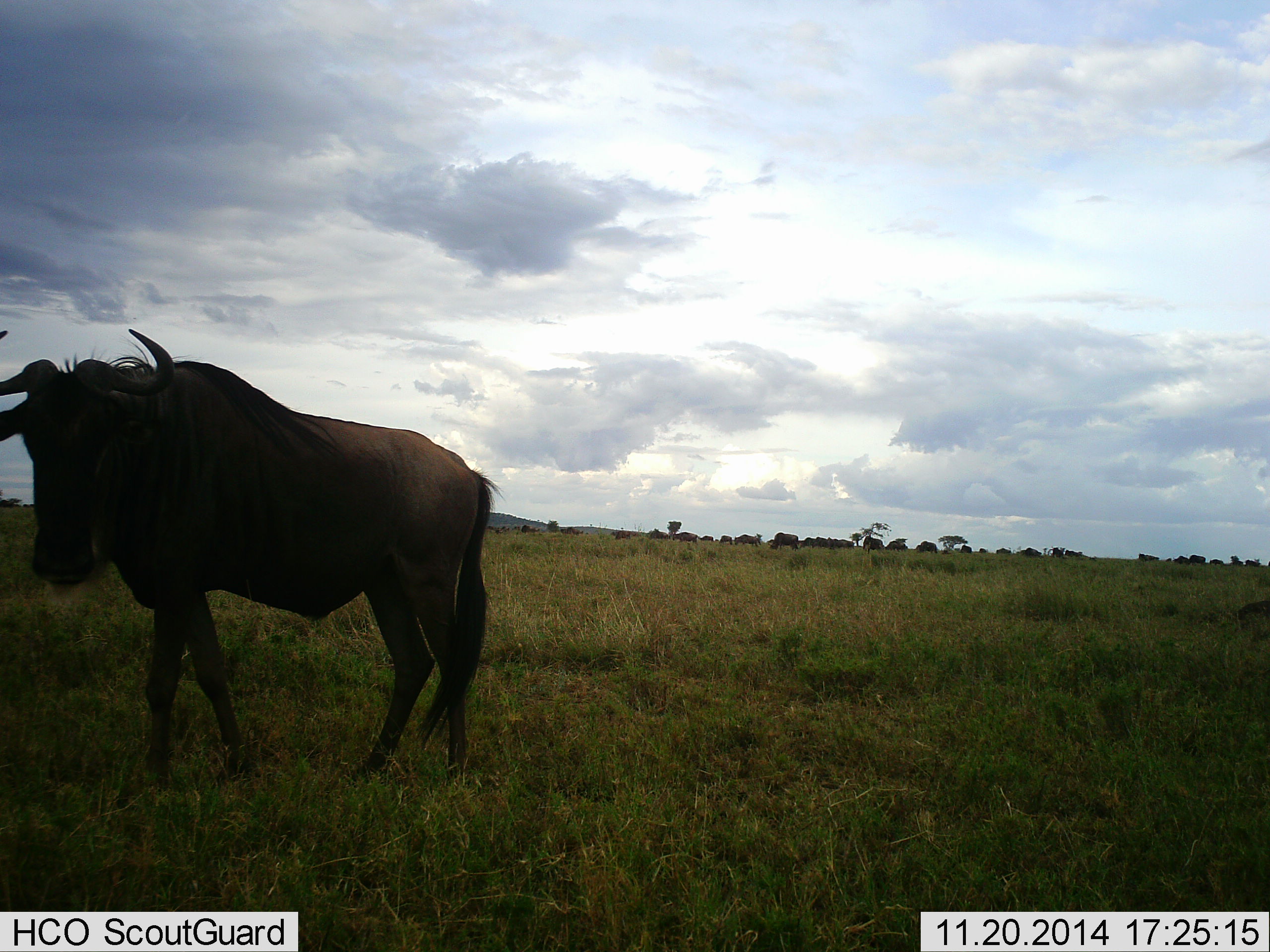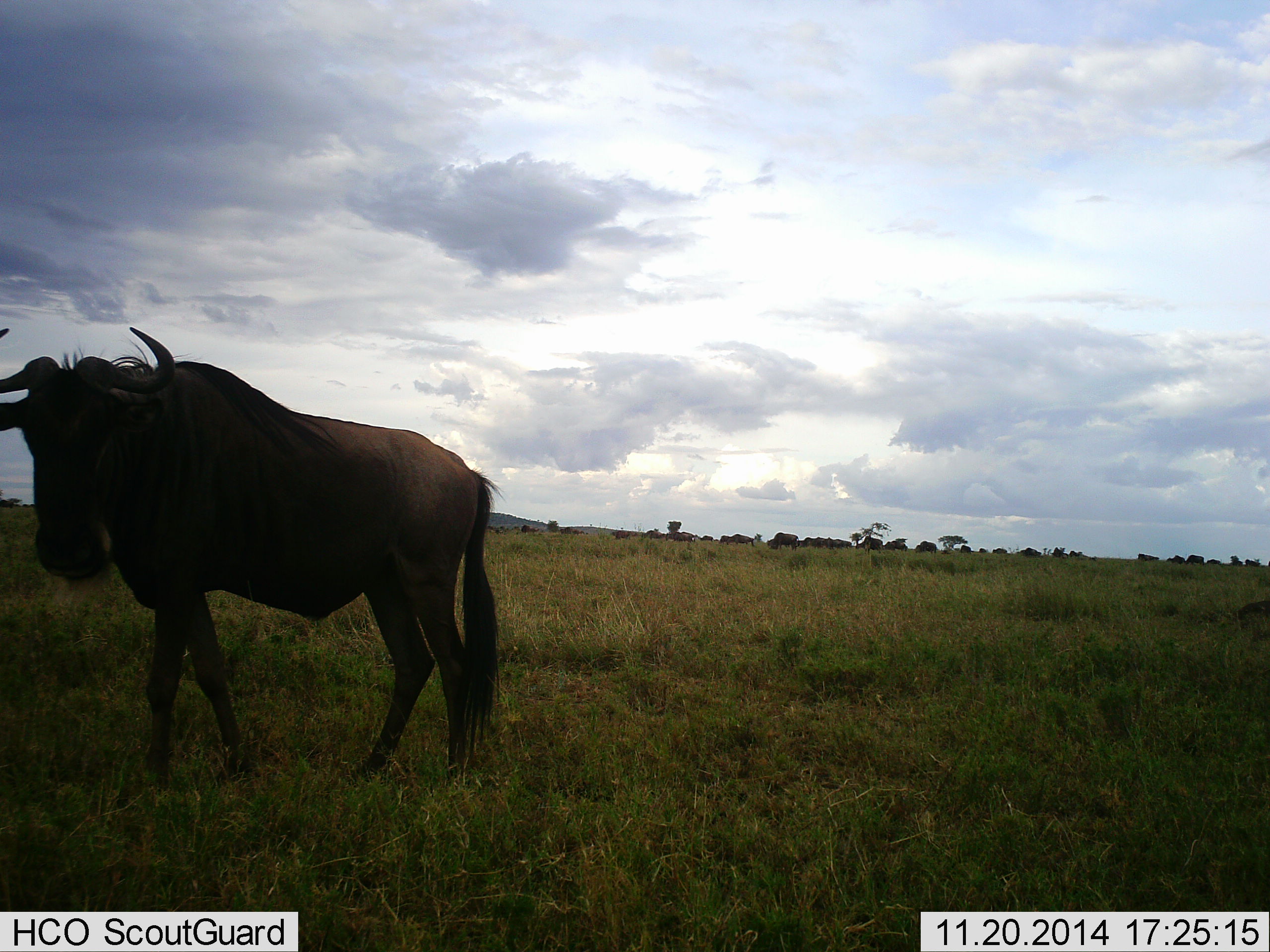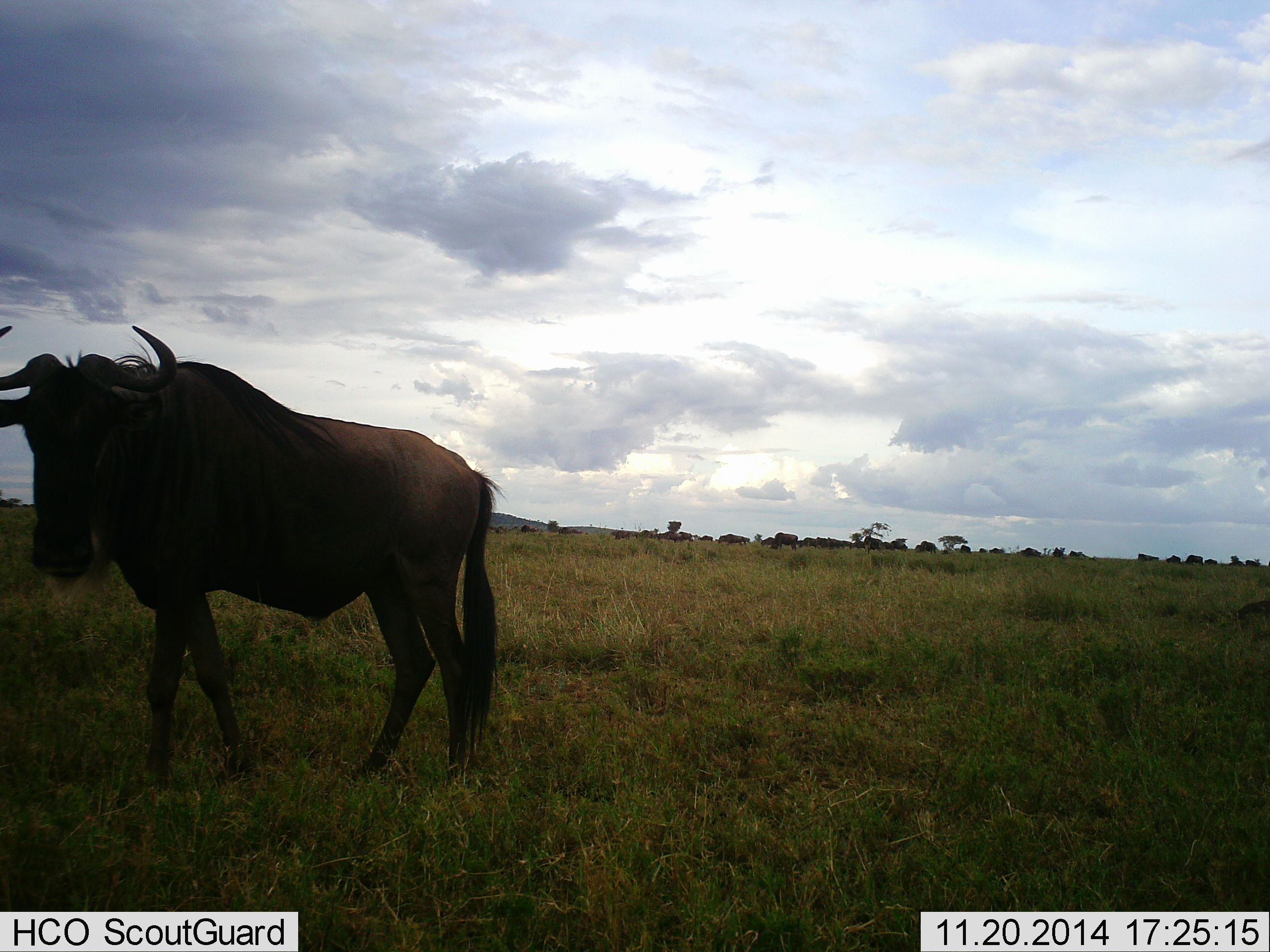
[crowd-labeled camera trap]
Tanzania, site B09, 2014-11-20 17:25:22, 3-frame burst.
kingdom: Animalia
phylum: Chordata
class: Mammalia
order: Artiodactyla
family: Bovidae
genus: Connochaetes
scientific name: Connochaetes taurinus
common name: blue wildebeest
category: wildebeest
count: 11-50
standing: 70%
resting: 0%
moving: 20%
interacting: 0%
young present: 0%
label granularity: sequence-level